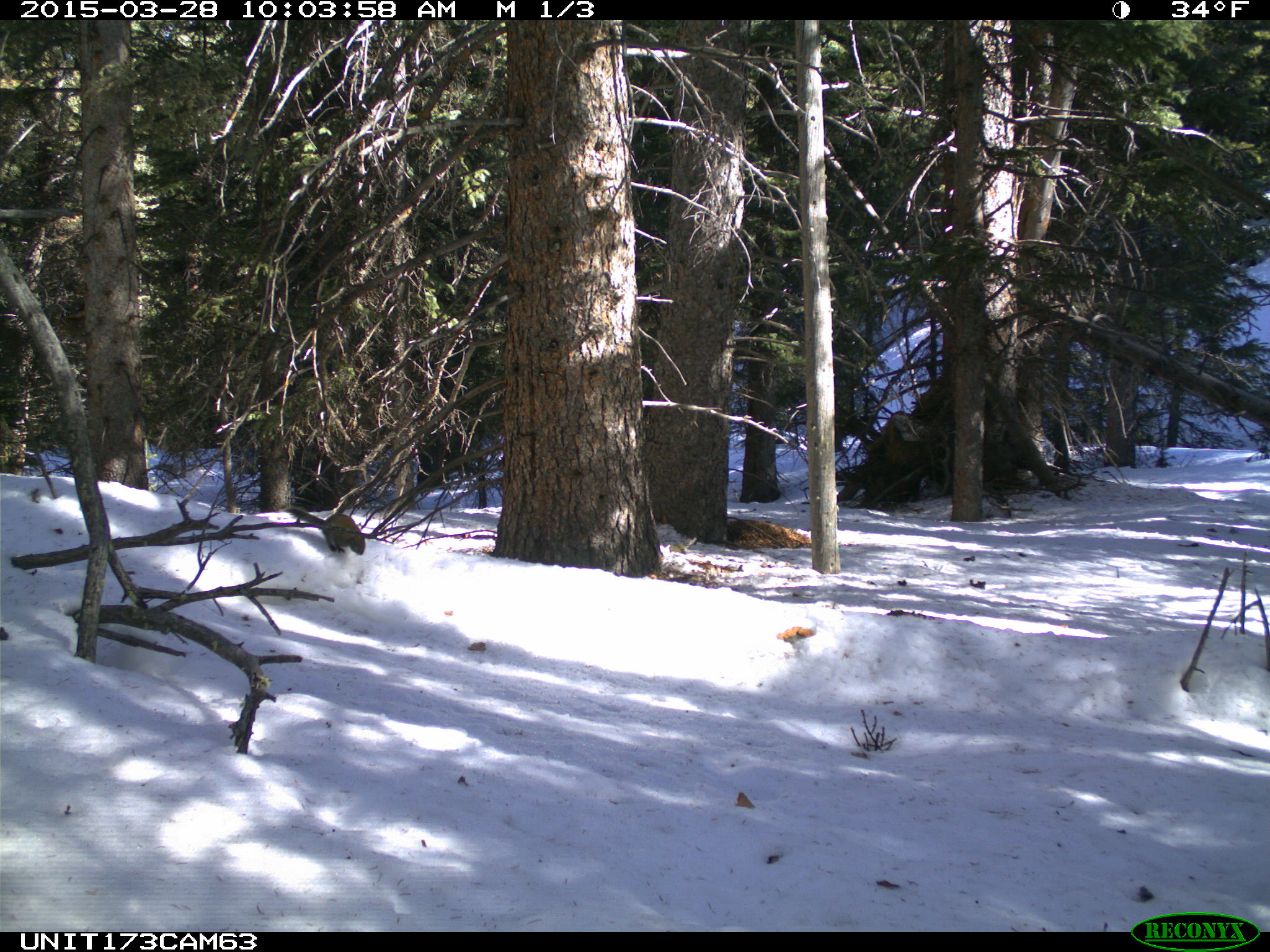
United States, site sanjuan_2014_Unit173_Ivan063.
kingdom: Animalia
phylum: Chordata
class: Mammalia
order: Rodentia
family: Sciuridae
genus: Tamiasciurus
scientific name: Tamiasciurus hudsonicus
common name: american red squirrel